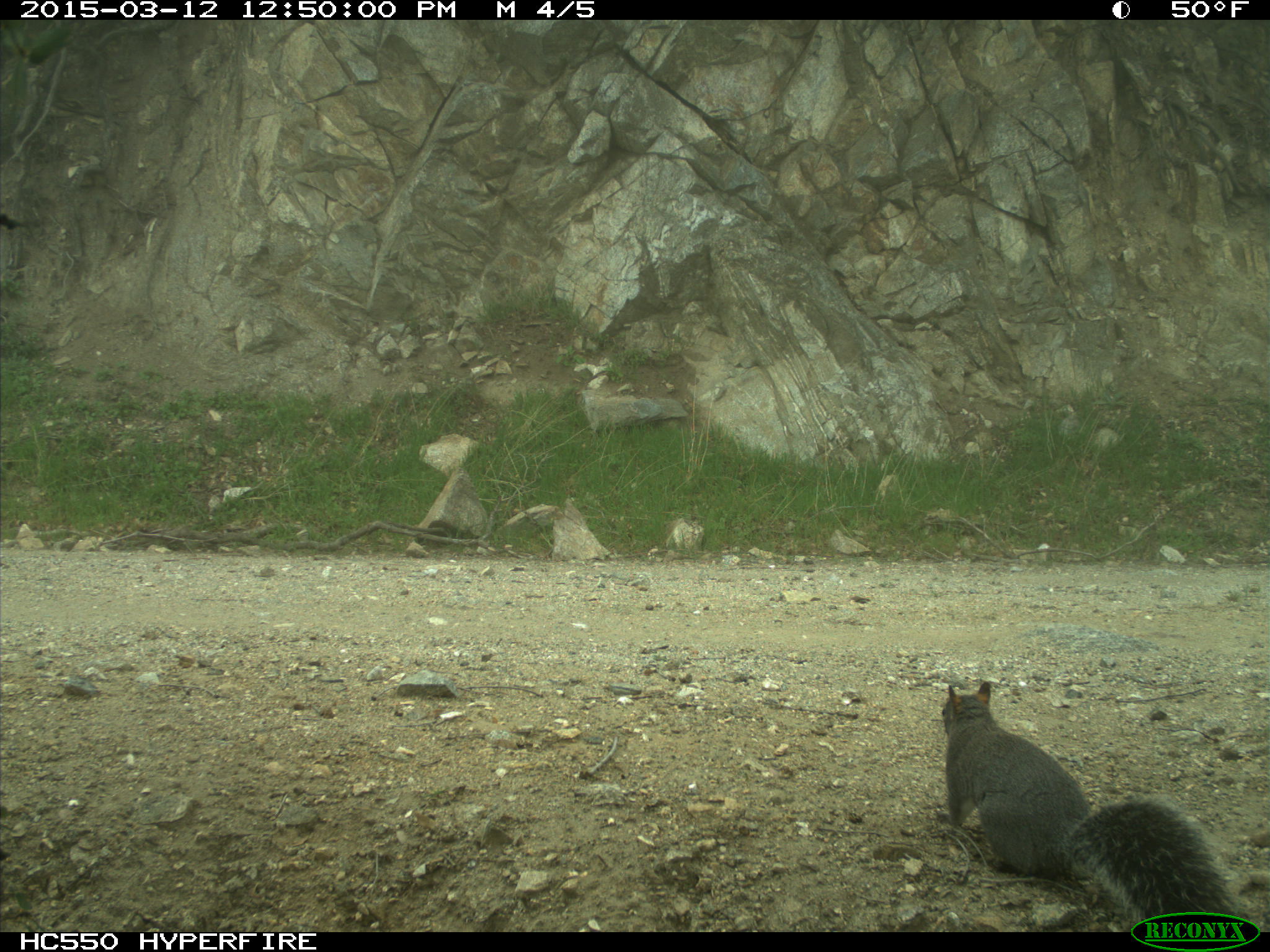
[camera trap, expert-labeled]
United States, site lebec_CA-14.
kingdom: Animalia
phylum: Chordata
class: Mammalia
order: Rodentia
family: Sciuridae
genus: Sciurus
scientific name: Sciurus carolinensis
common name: eastern gray squirrel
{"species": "Sciurus carolinensis (eastern gray squirrel)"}